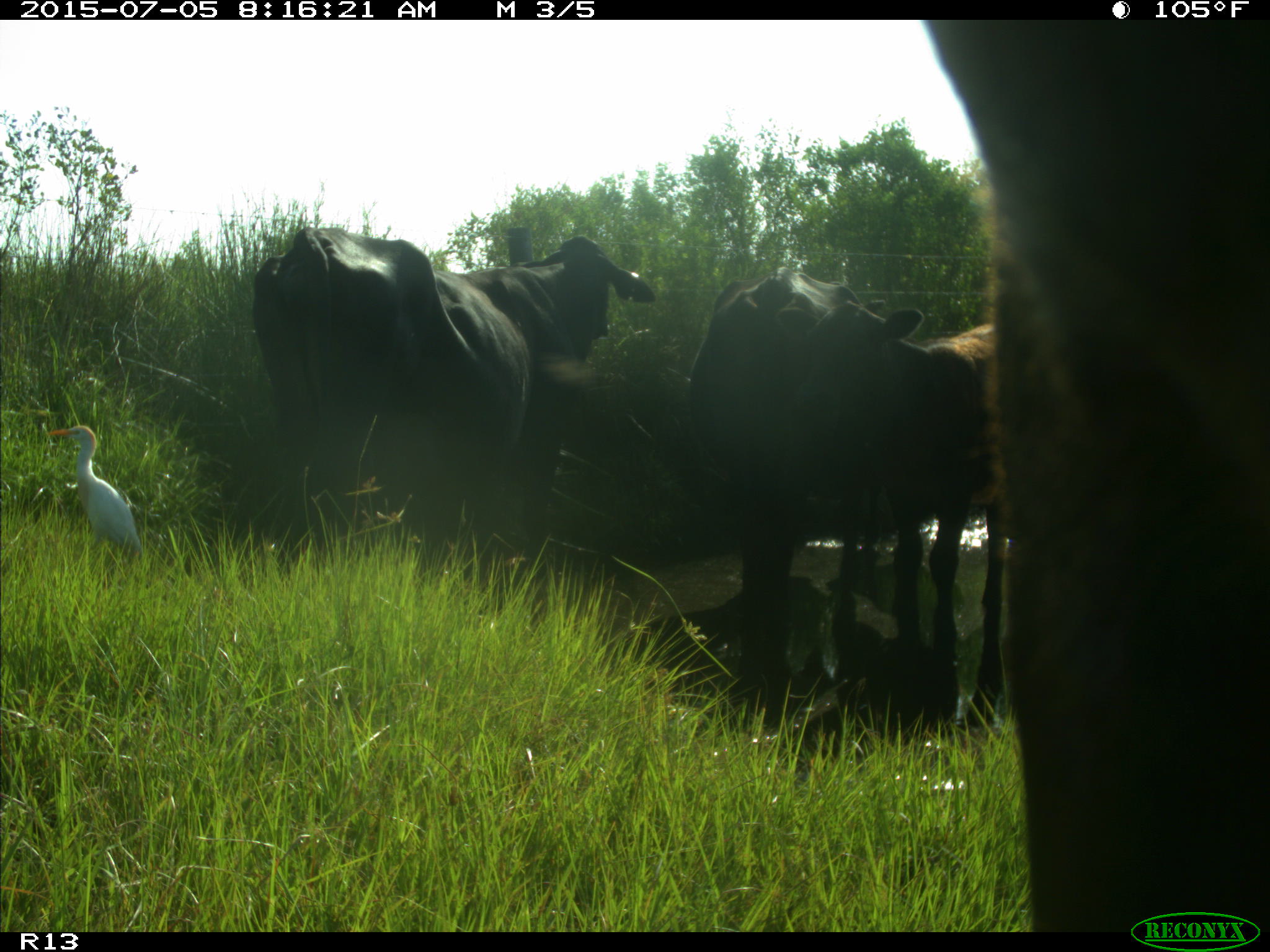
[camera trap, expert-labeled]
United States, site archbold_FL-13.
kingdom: Animalia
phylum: Chordata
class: Mammalia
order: Artiodactyla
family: Bovidae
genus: Bos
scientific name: Bos taurus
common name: domestic cow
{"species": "Bos taurus (domestic cow)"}